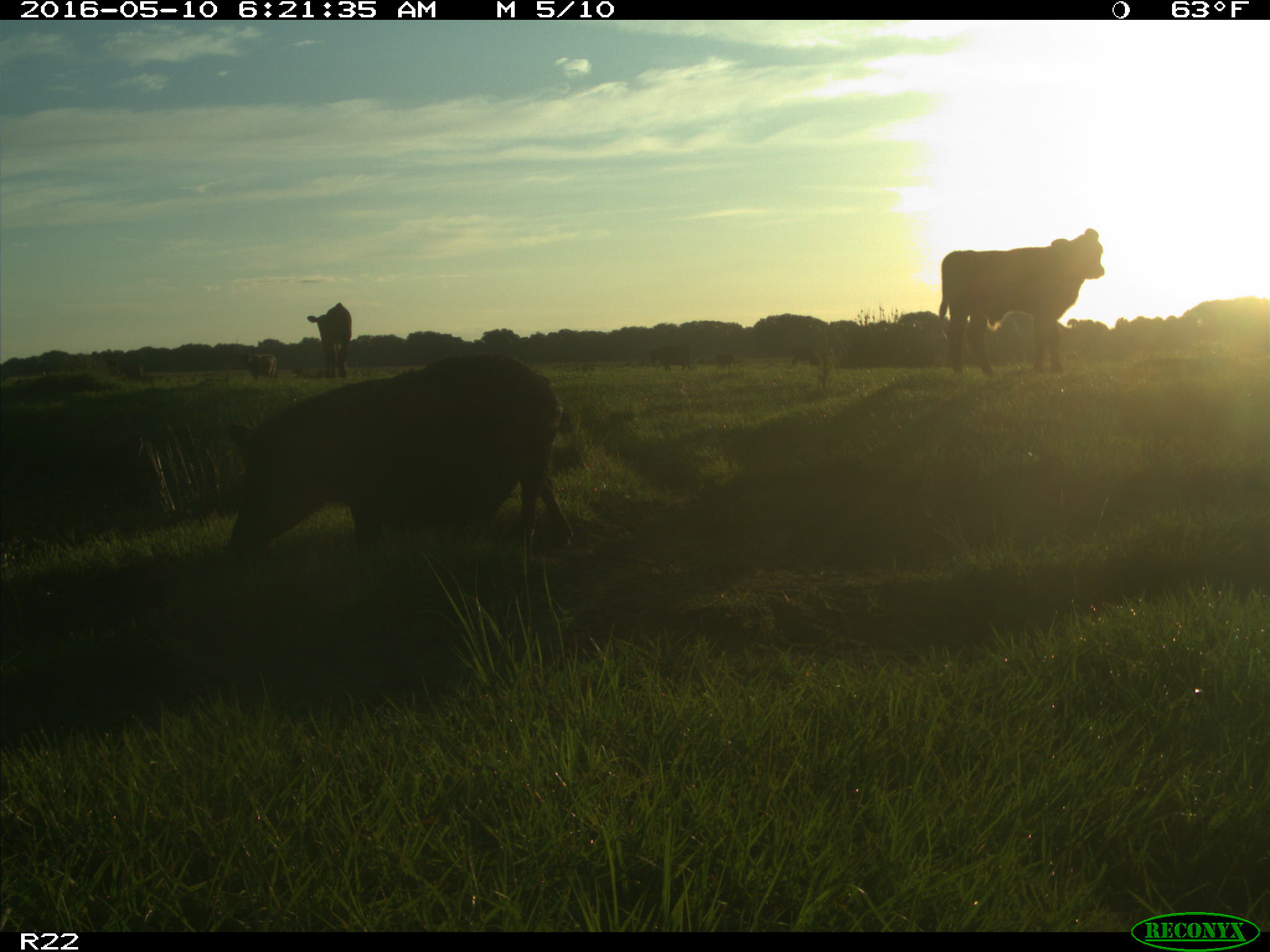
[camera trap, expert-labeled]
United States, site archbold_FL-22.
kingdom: Animalia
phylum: Chordata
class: Mammalia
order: Artiodactyla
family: Bovidae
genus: Bos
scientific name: Bos taurus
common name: domestic cow